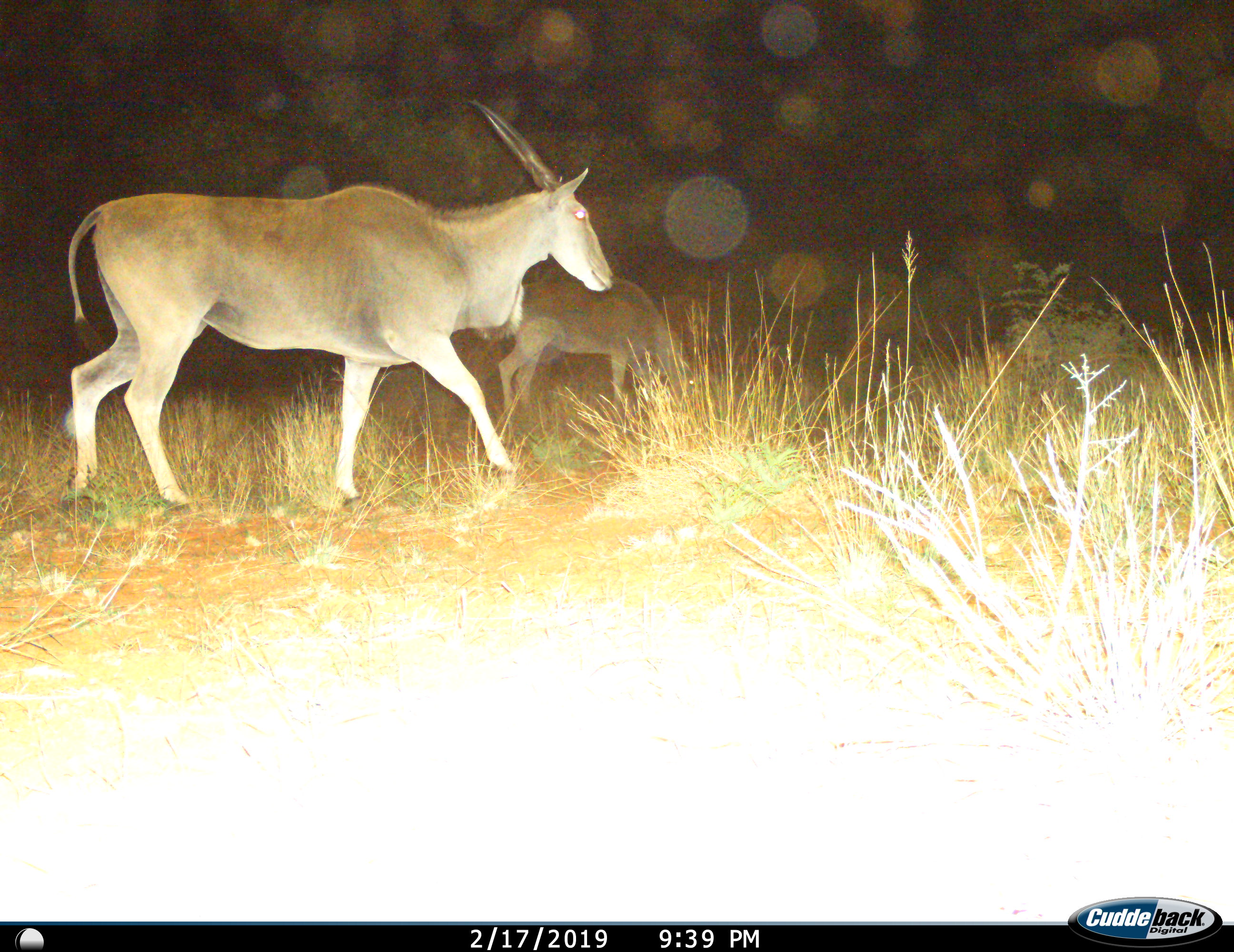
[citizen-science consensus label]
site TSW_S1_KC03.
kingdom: Animalia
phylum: Chordata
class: Mammalia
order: Artiodactyla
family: Bovidae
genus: Tragelaphus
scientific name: Tragelaphus oryx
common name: eland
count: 1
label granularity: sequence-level